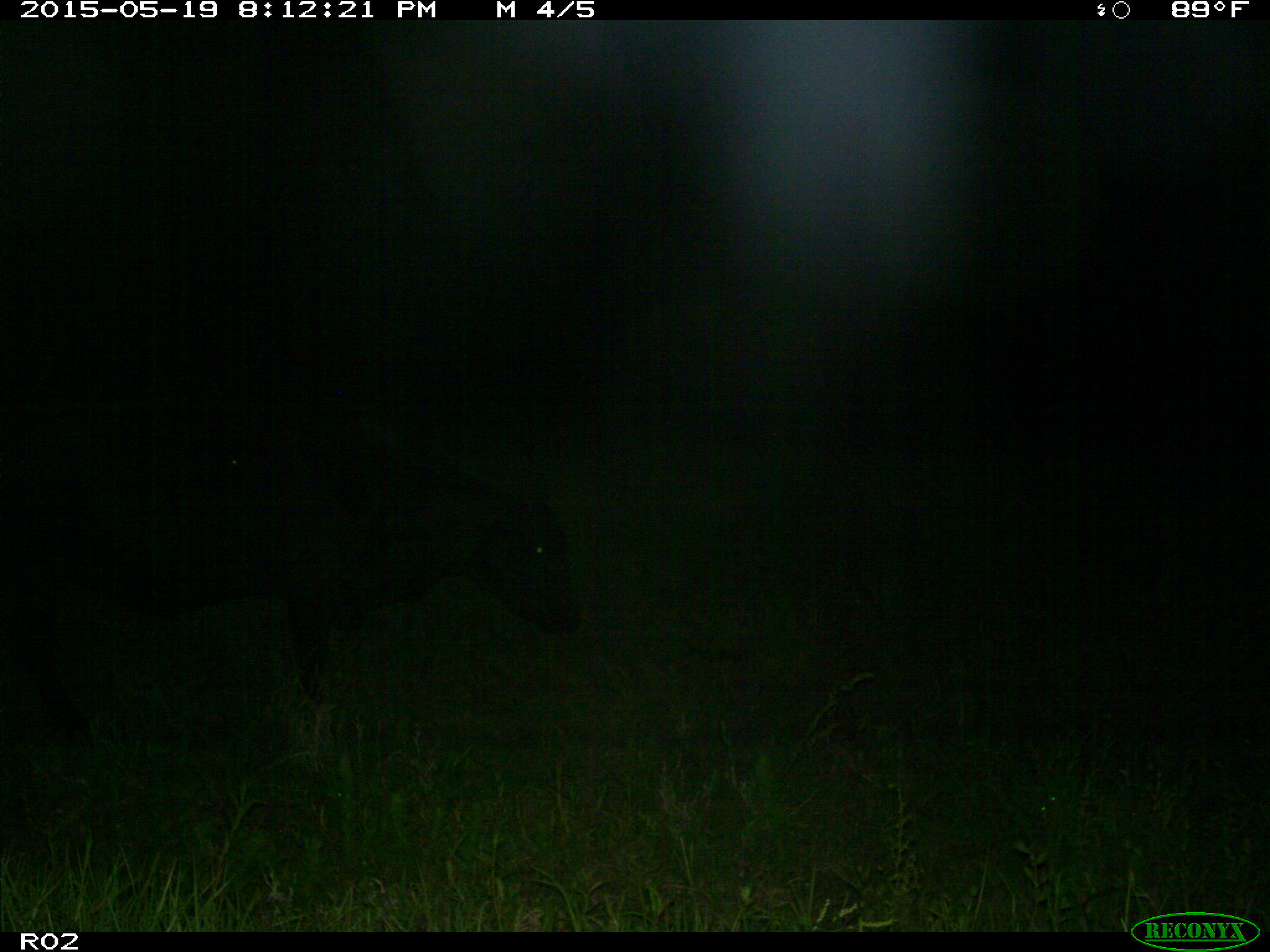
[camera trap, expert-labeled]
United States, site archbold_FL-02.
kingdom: Animalia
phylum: Chordata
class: Mammalia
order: Artiodactyla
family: Bovidae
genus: Bos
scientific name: Bos taurus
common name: domestic cow